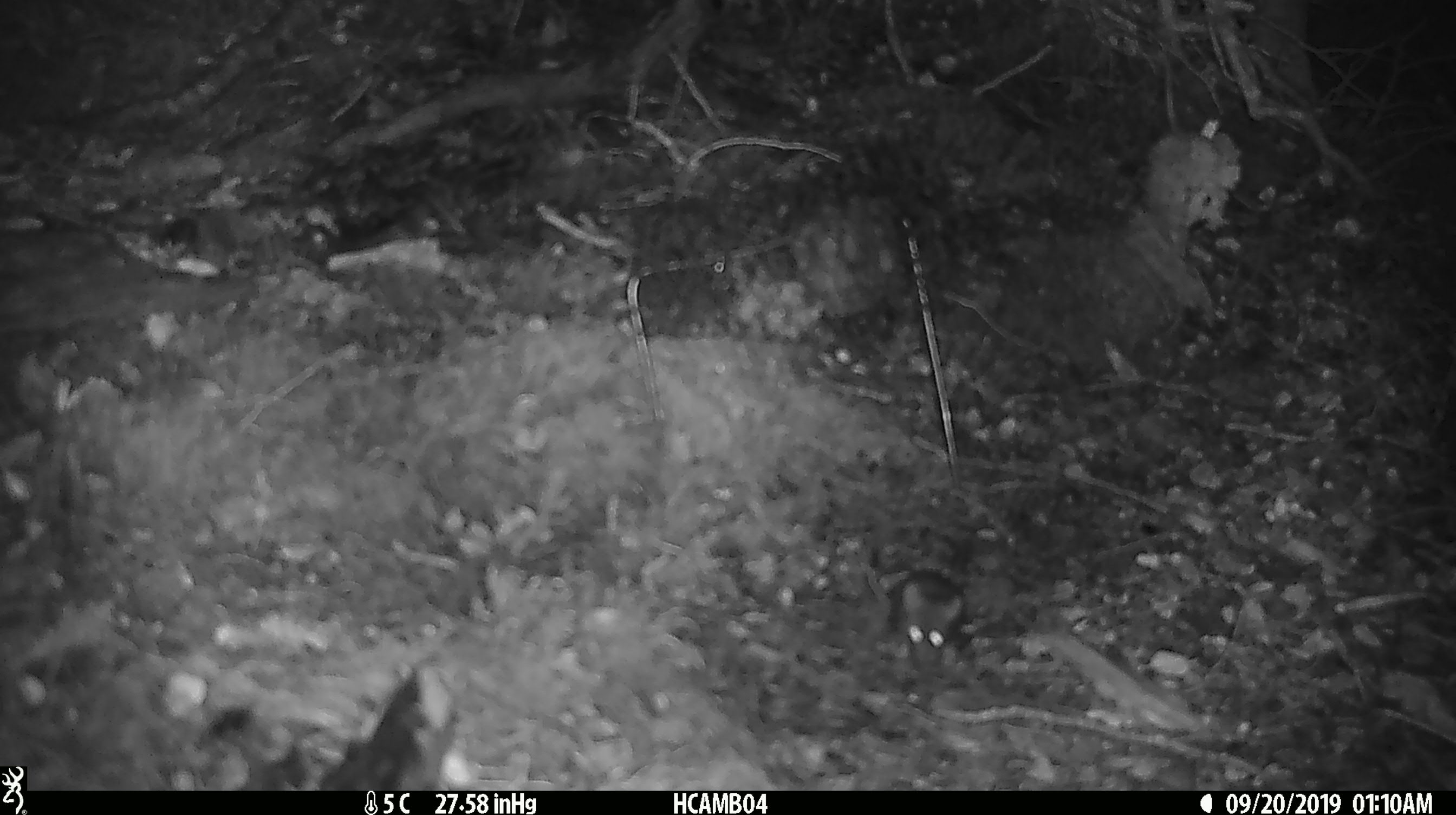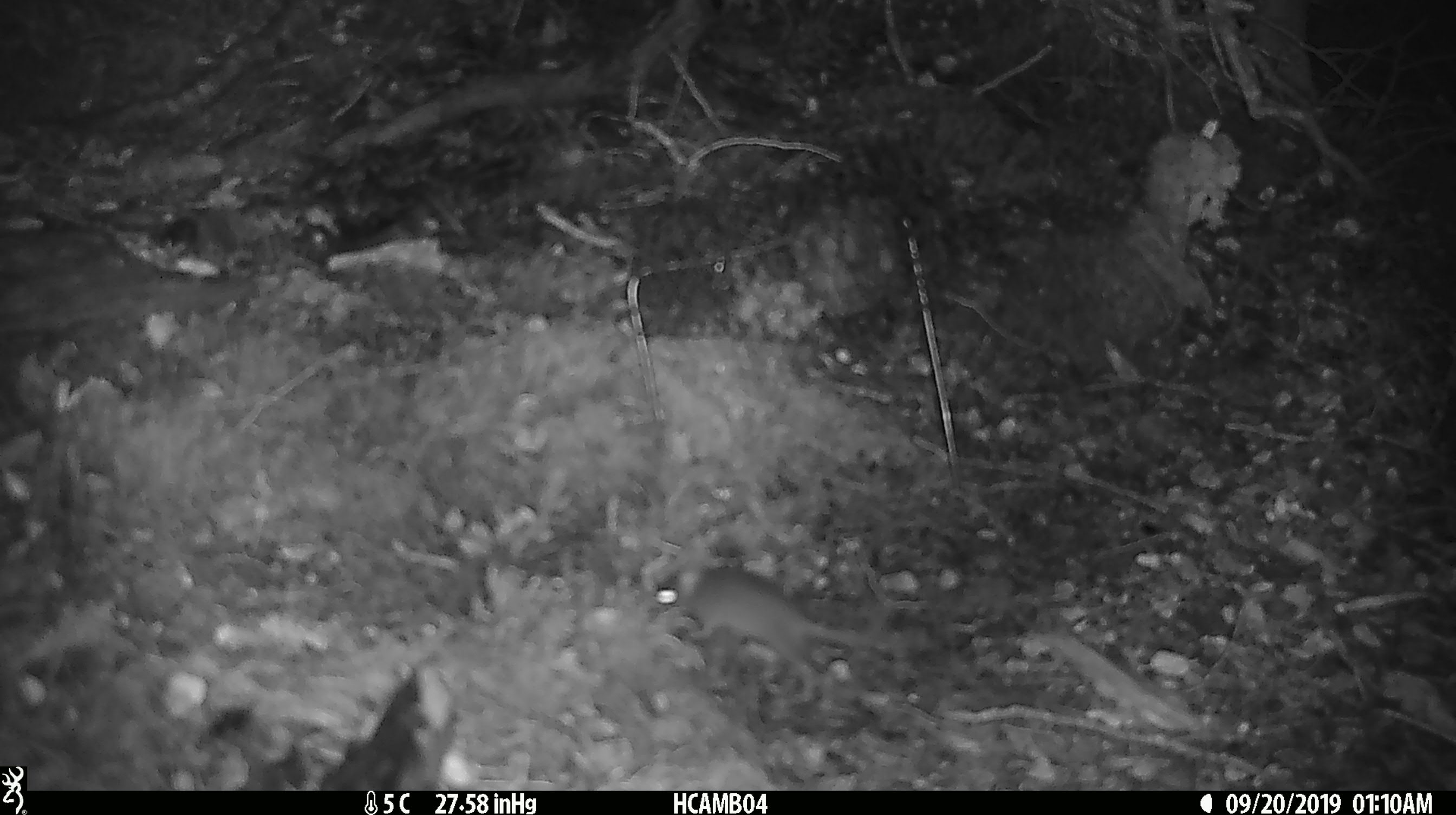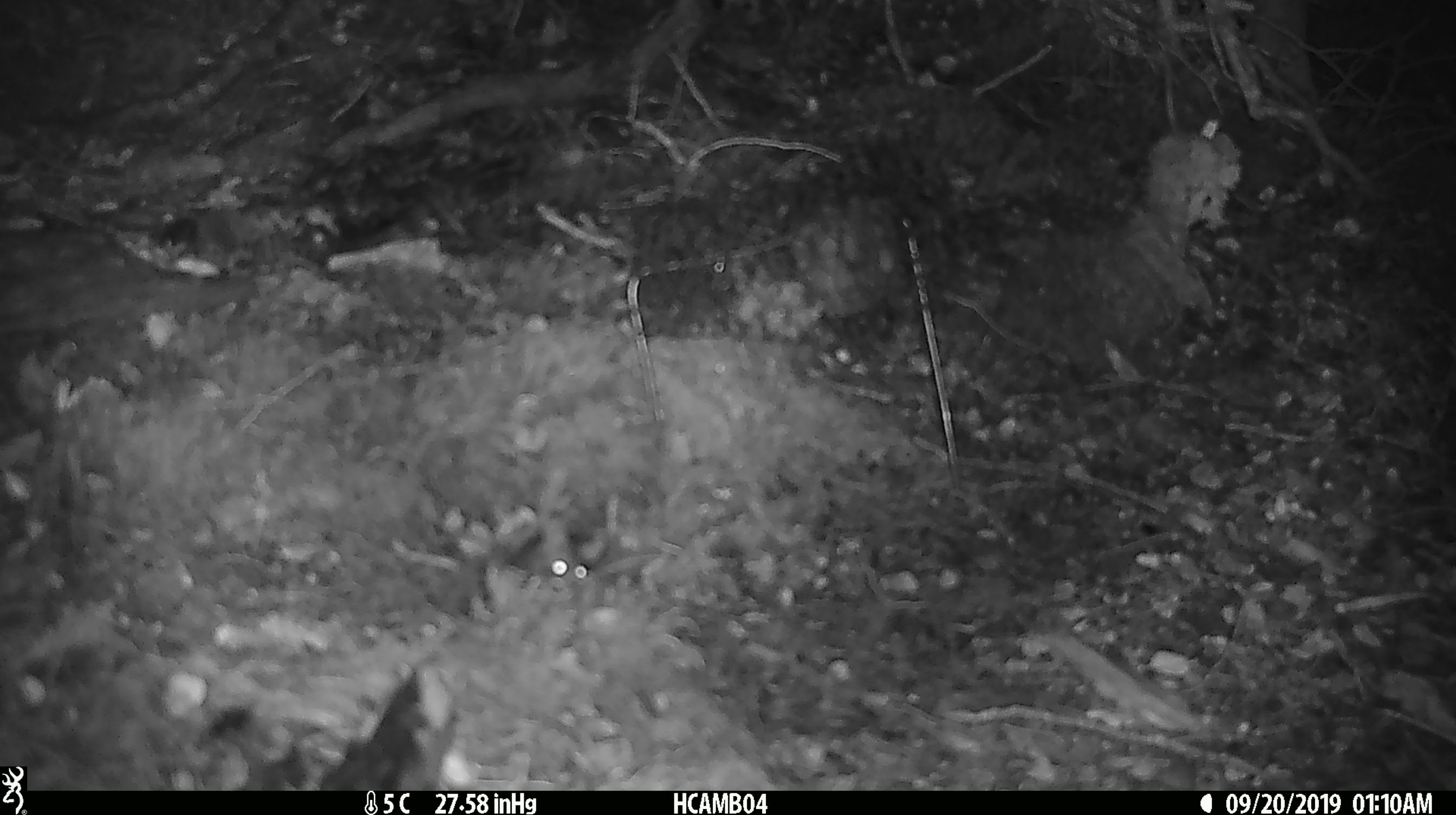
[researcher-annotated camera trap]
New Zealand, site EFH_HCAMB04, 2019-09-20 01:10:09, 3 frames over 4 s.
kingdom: Animalia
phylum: Chordata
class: Mammalia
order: Rodentia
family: Muridae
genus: Mus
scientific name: Mus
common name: mouse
Mouse (Mus).